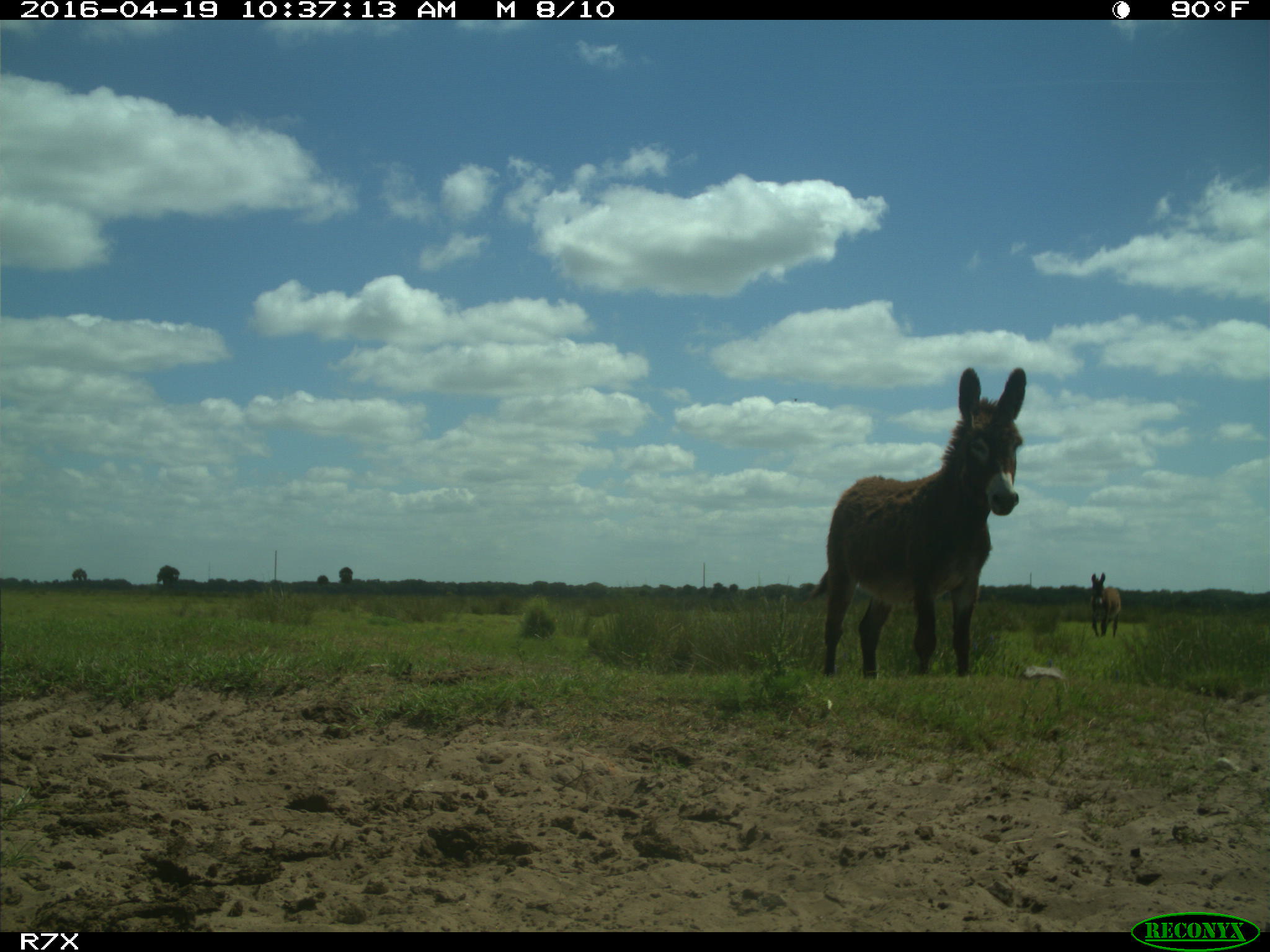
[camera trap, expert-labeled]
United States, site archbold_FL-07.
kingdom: Animalia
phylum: Chordata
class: Mammalia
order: Artiodactyla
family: Bovidae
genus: Bos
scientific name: Bos taurus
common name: domestic cow